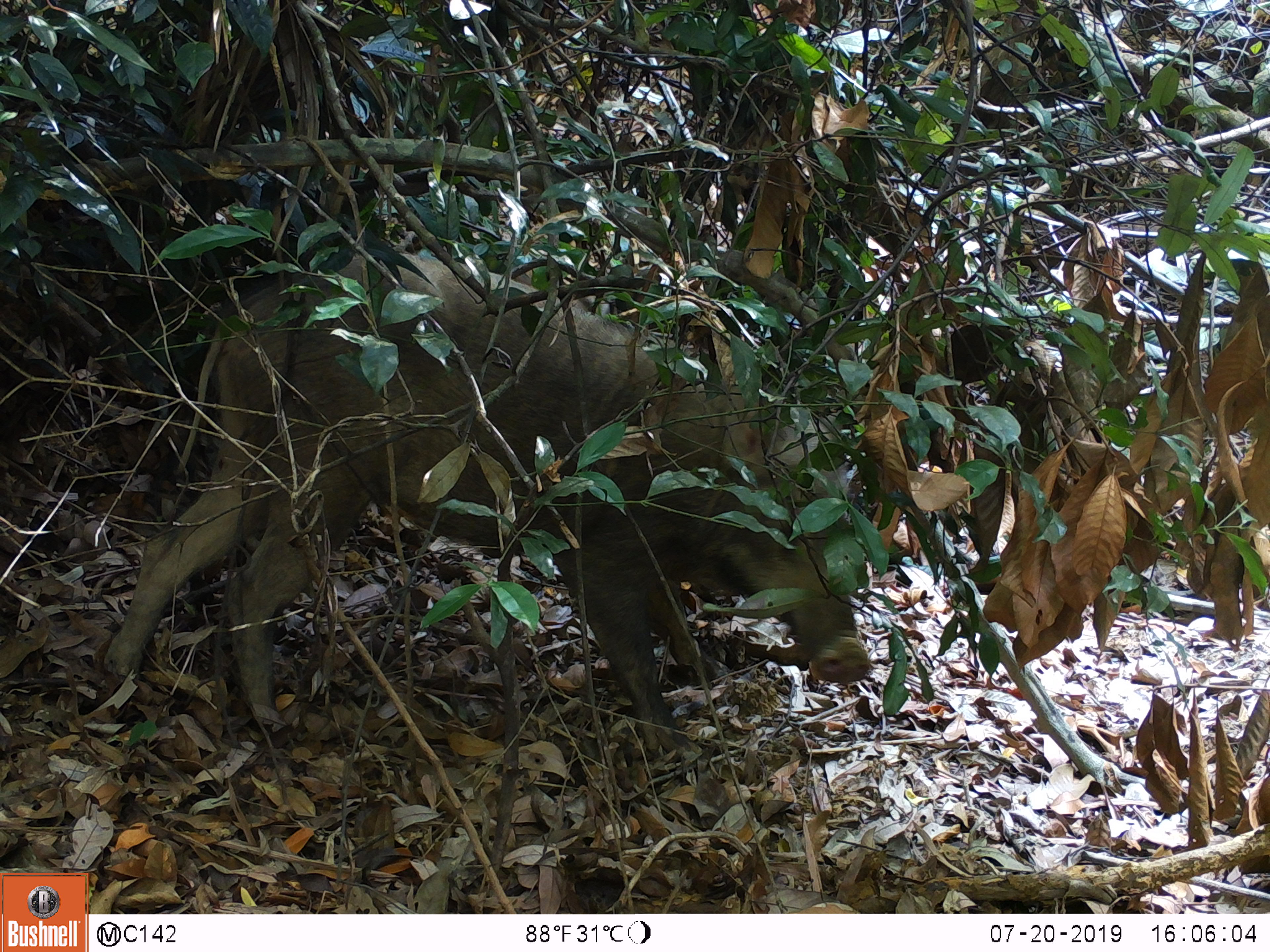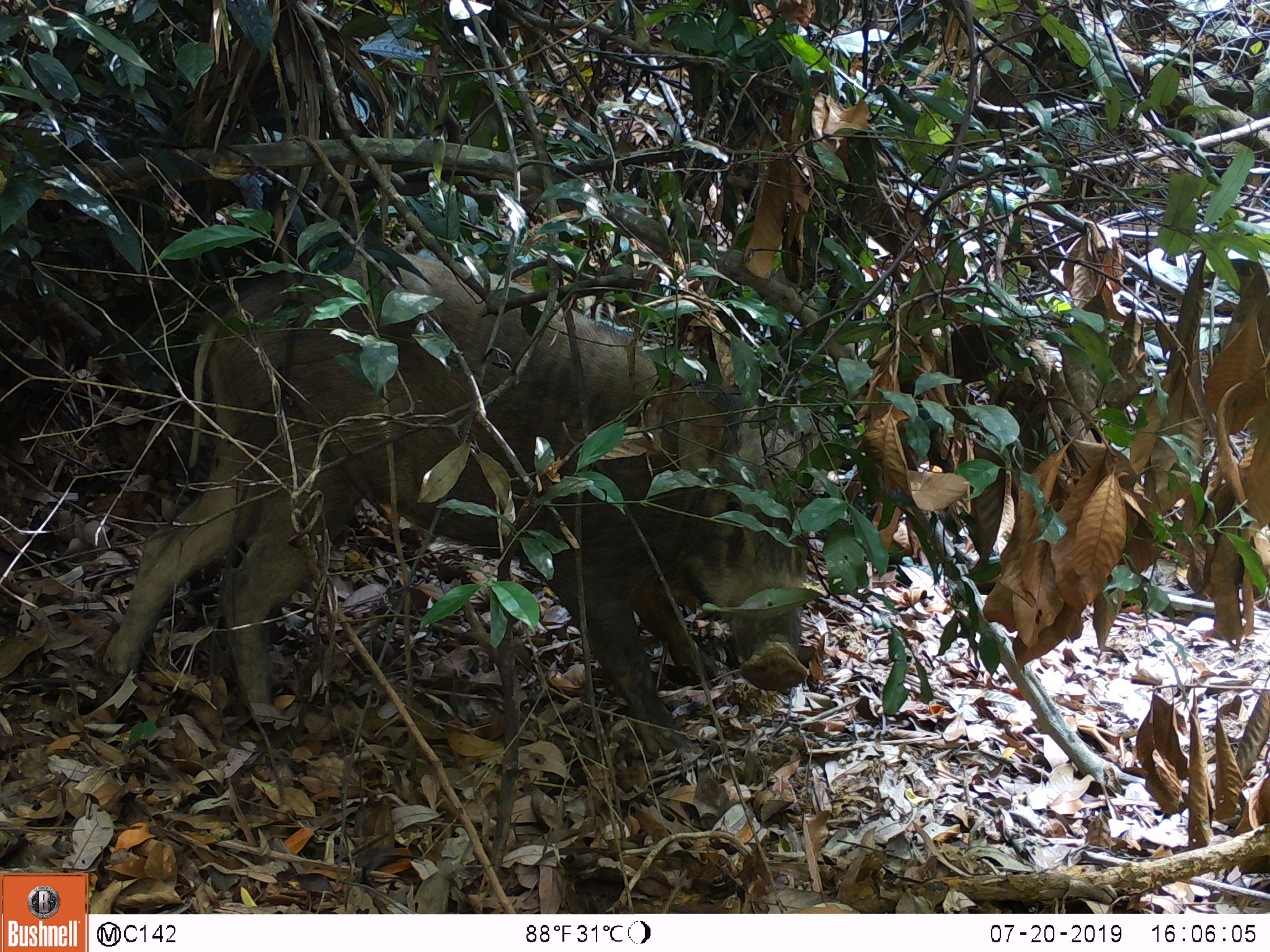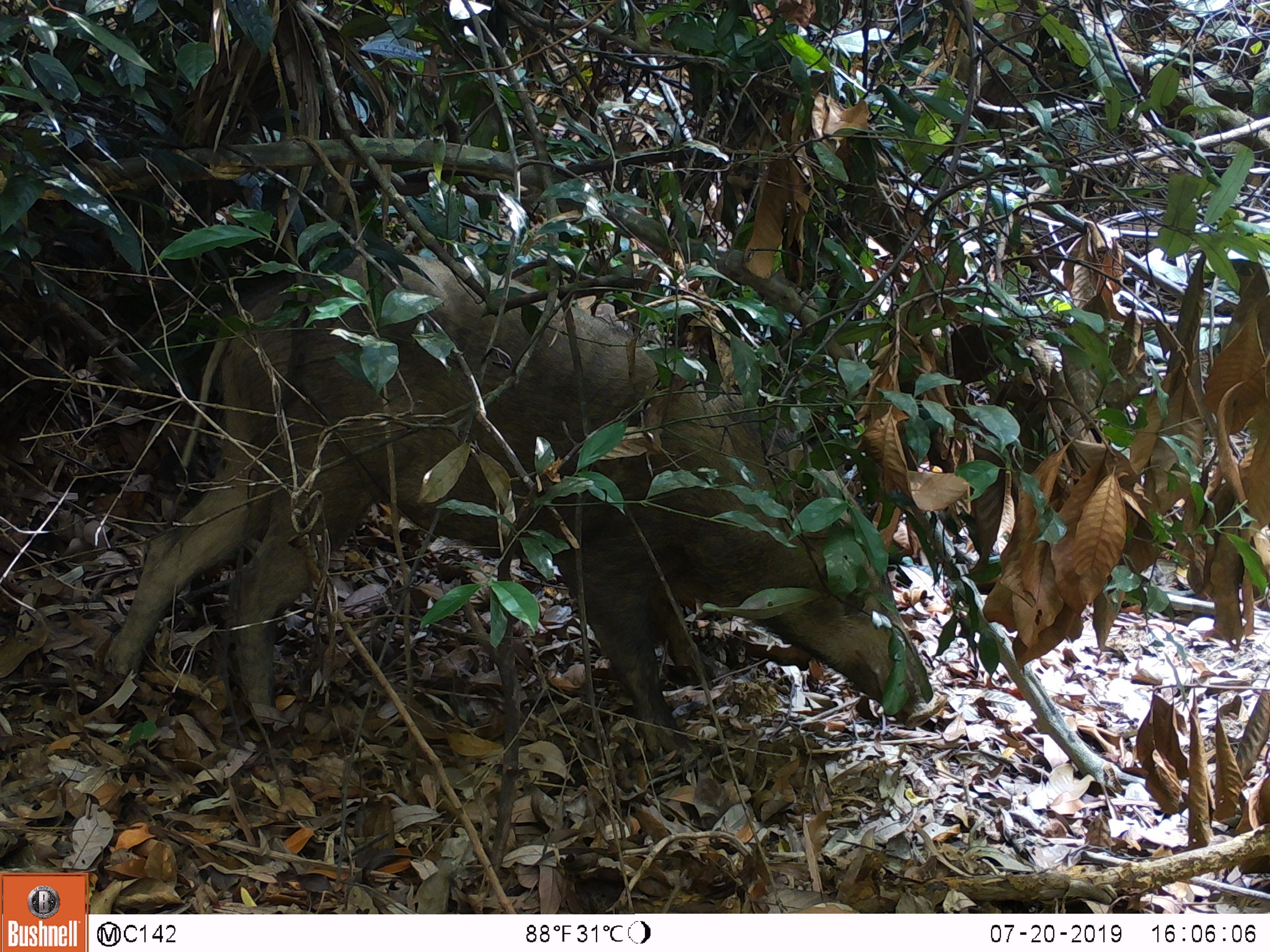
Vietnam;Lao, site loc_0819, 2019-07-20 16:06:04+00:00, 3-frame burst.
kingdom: Animalia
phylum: Chordata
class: Mammalia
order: Artiodactyla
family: Suidae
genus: Sus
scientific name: Sus scrofa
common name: eurasian wild pig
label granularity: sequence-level